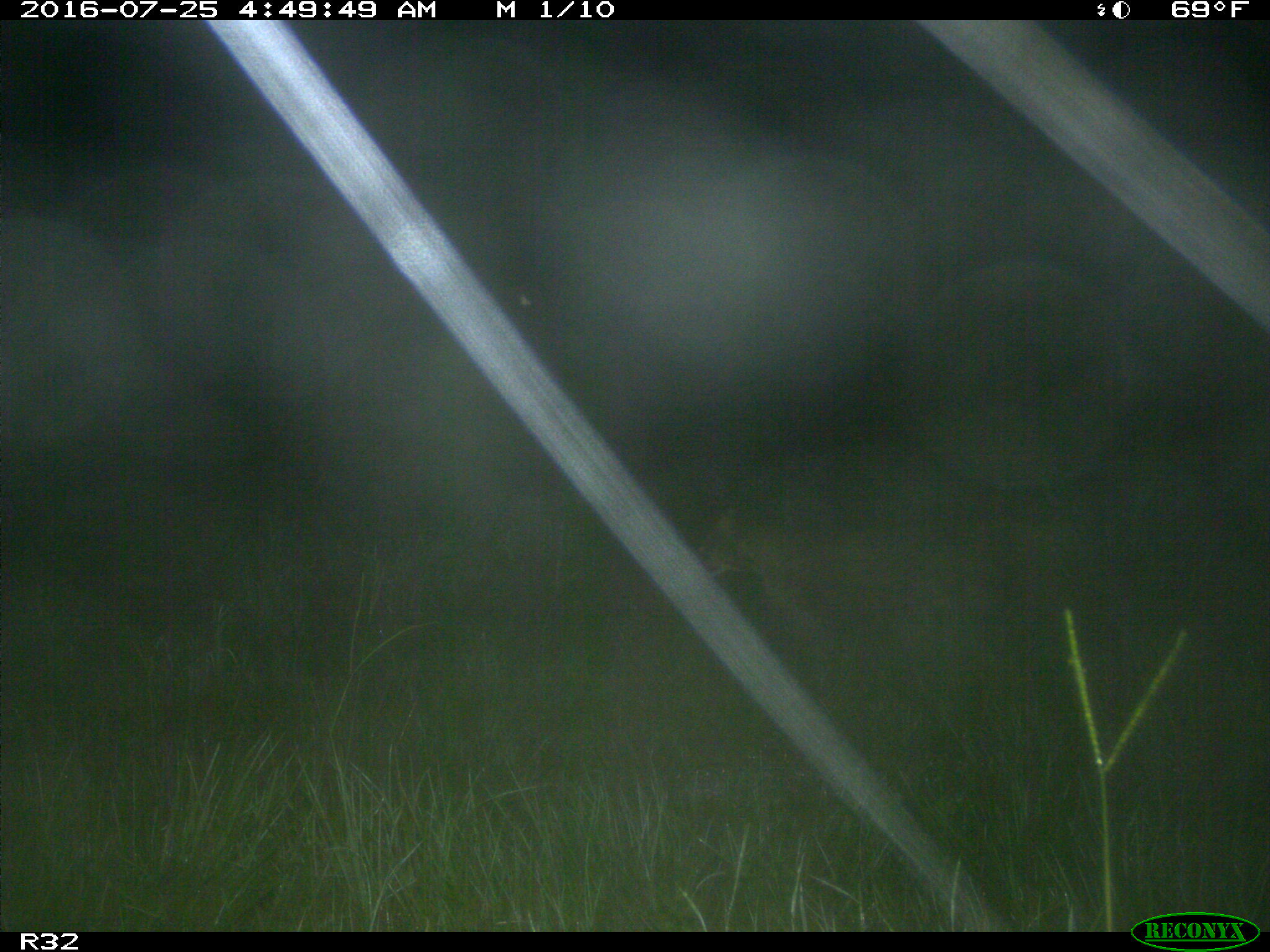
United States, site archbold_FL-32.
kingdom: Animalia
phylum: Chordata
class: Mammalia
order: Carnivora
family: Felidae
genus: Lynx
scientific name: Lynx rufus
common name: bobcat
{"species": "Lynx rufus (bobcat)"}